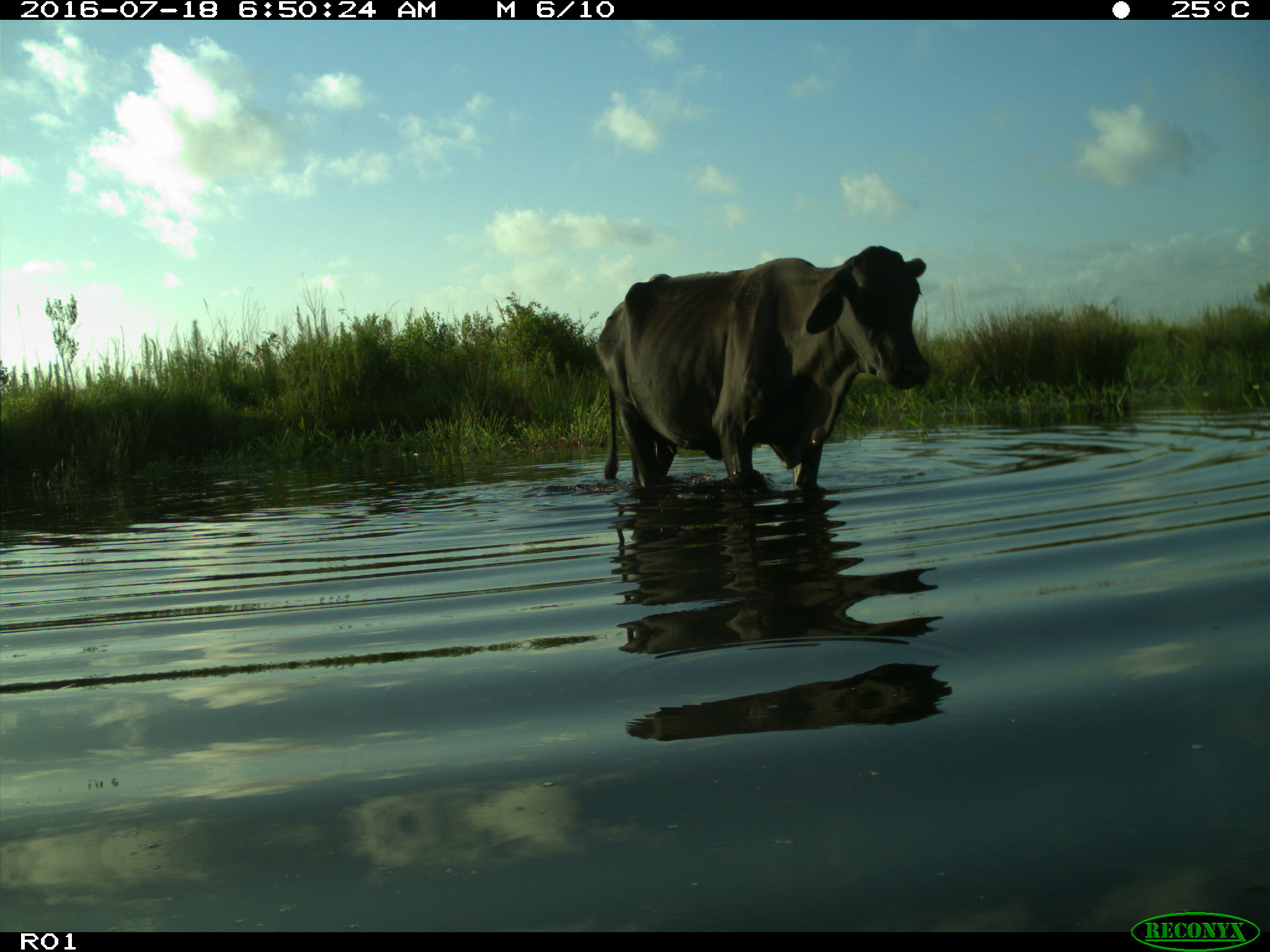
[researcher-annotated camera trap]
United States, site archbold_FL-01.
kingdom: Animalia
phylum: Chordata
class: Mammalia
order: Artiodactyla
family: Bovidae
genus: Bos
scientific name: Bos taurus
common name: domestic cow